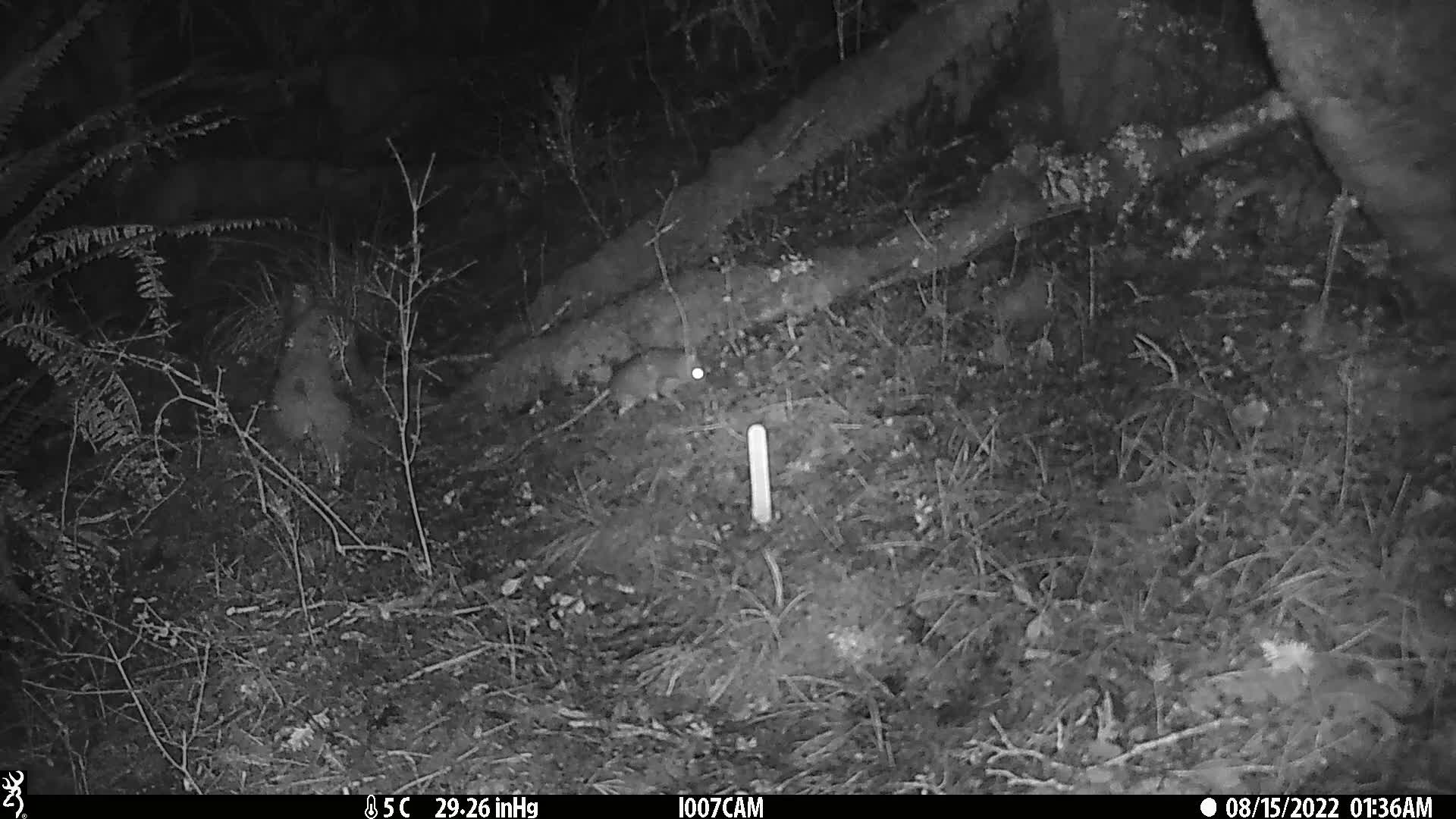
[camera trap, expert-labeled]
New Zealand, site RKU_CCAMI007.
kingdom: Animalia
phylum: Chordata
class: Mammalia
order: Rodentia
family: Muridae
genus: Rattus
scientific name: Rattus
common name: rat